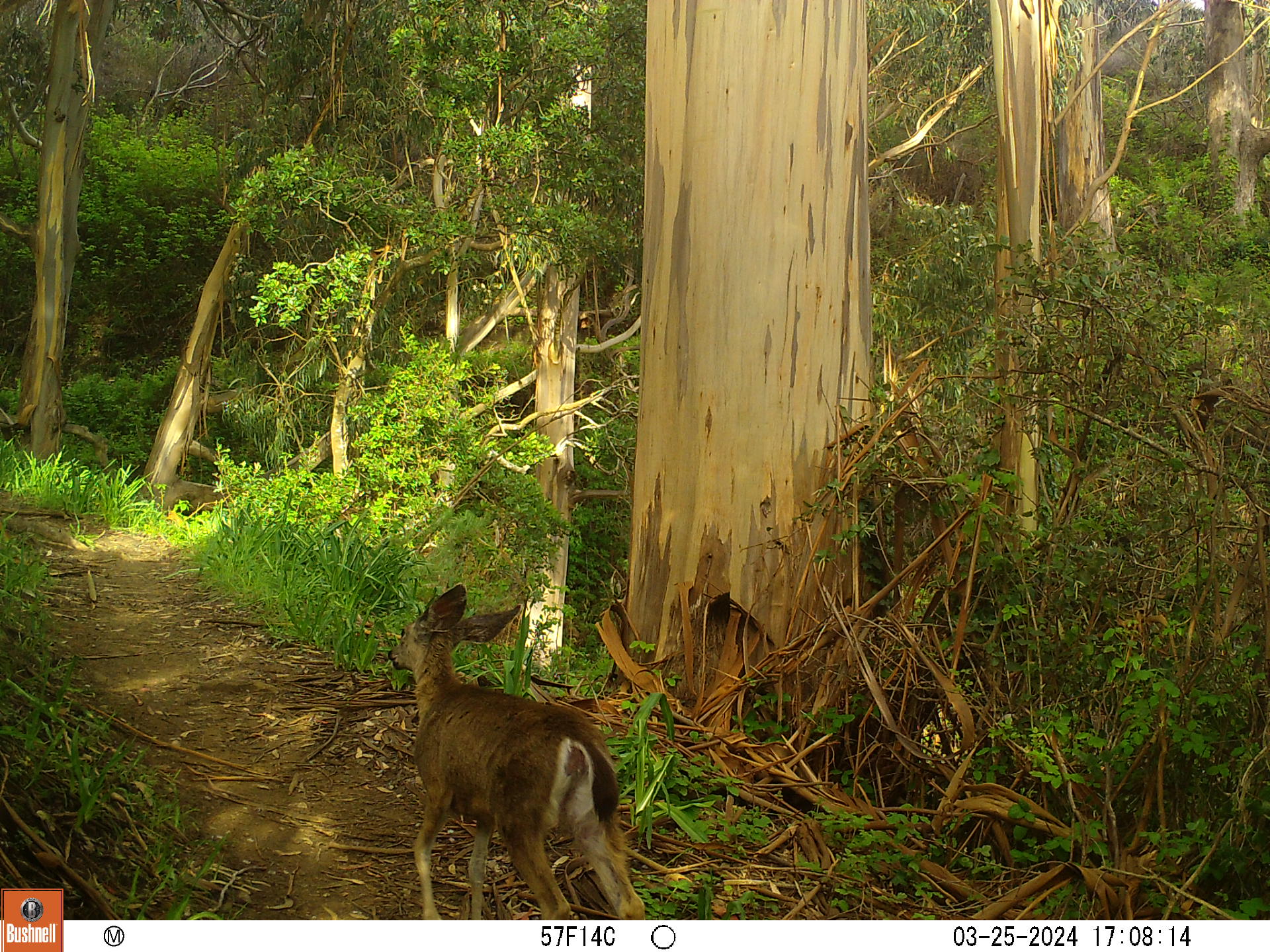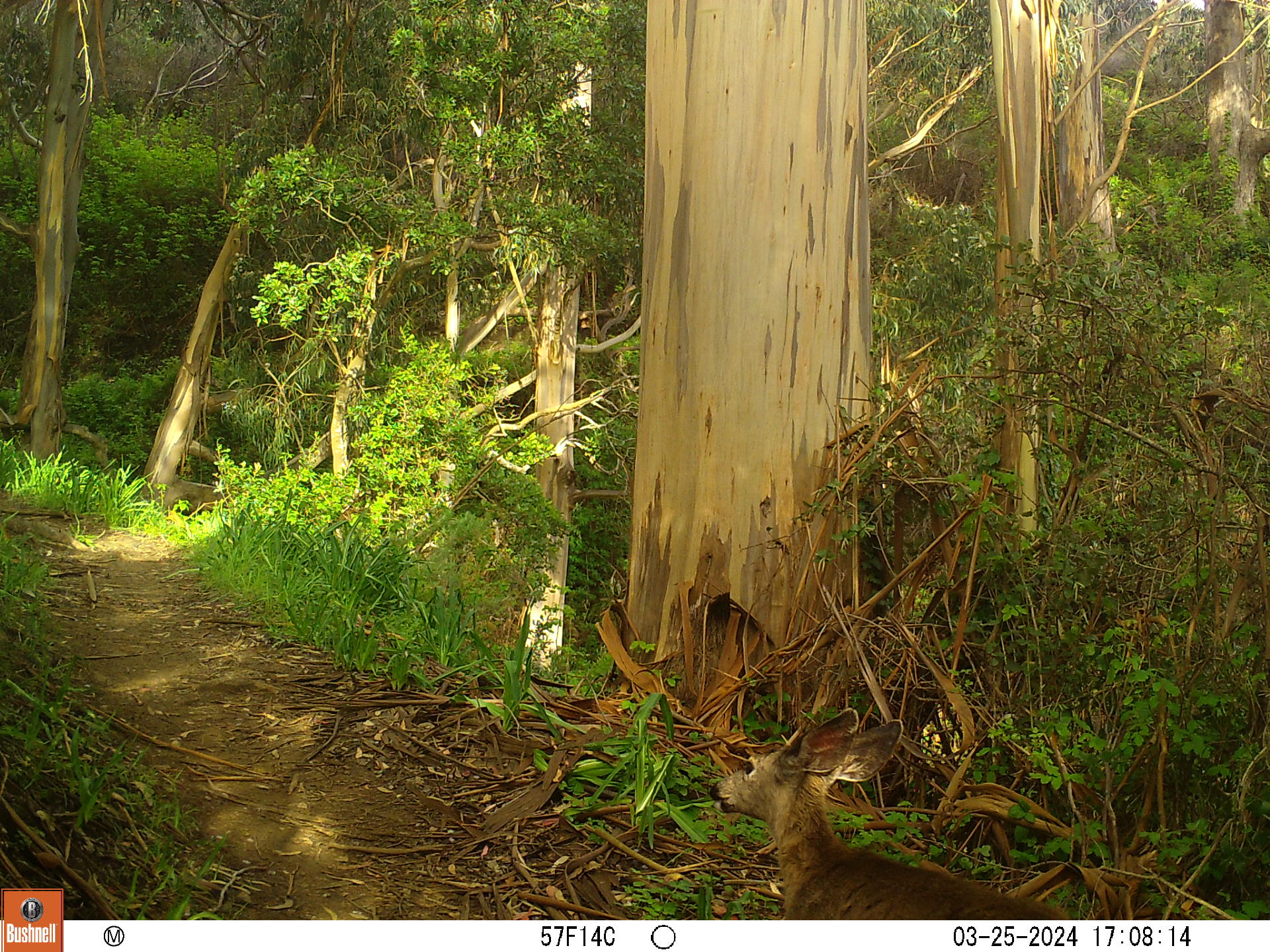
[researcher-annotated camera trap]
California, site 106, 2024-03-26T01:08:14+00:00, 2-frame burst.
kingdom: Animalia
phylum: Chordata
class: Mammalia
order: Artiodactyla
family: Cervidae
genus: Odocoileus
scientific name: Odocoileus hemionus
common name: mule deer